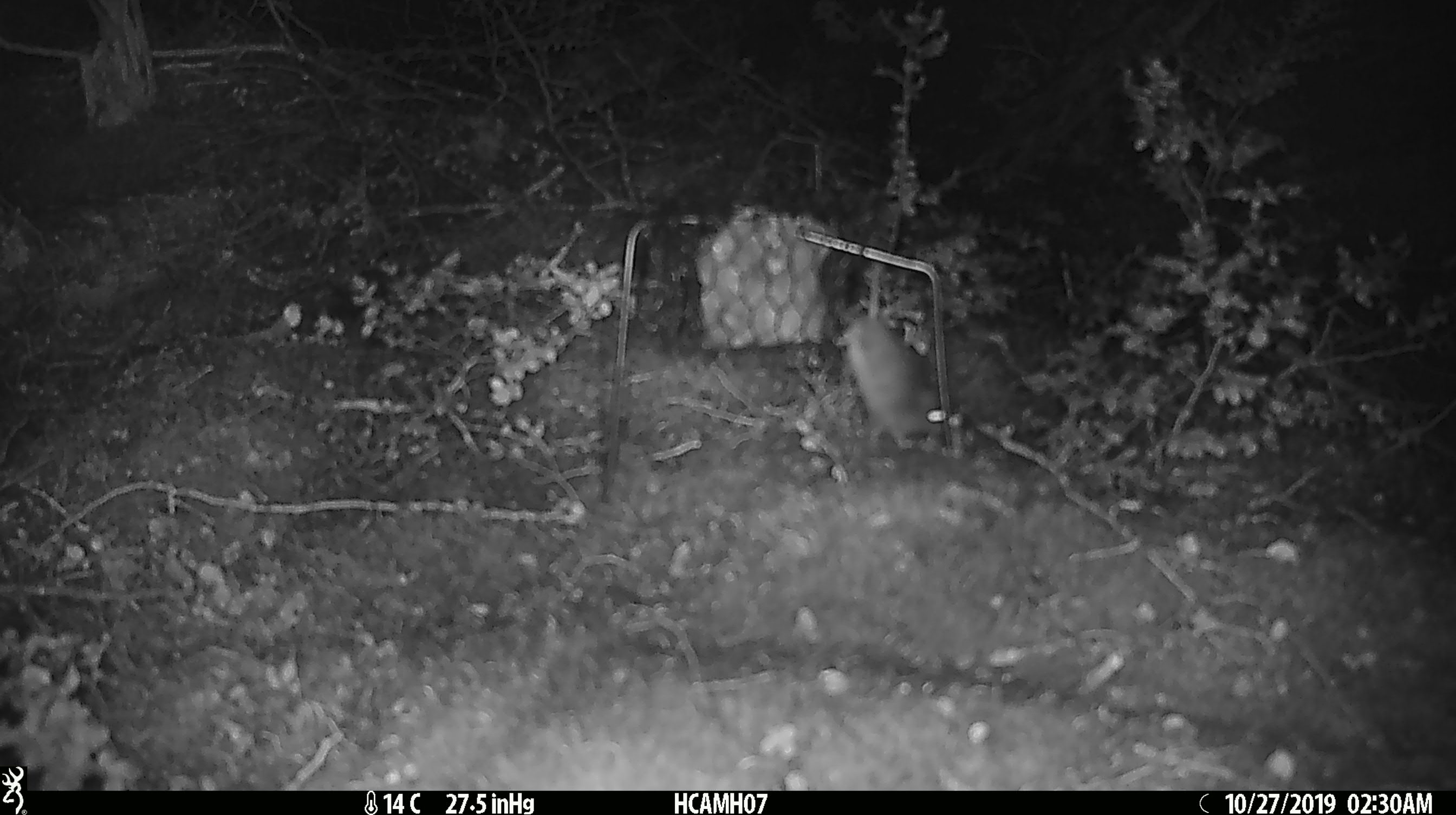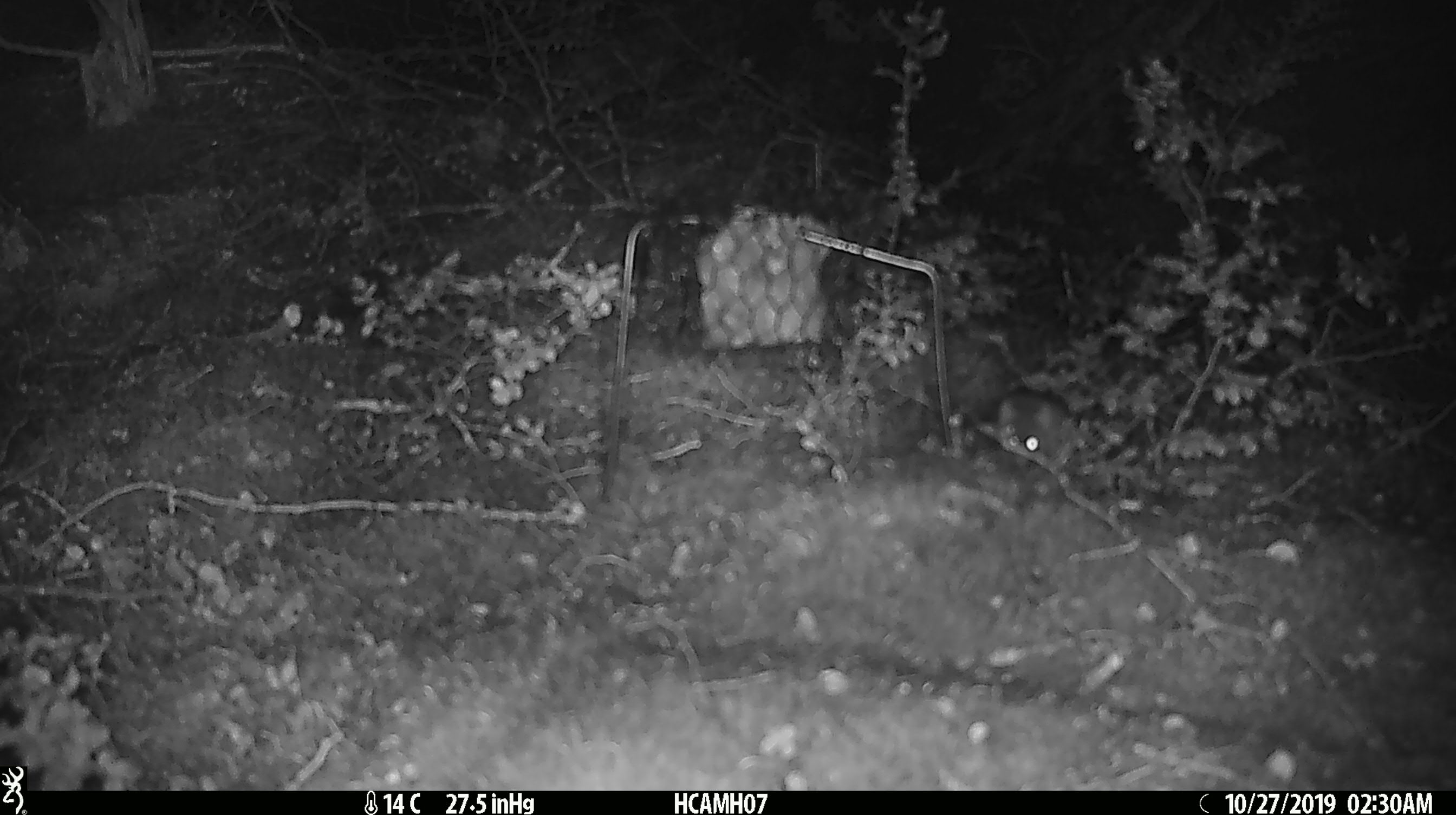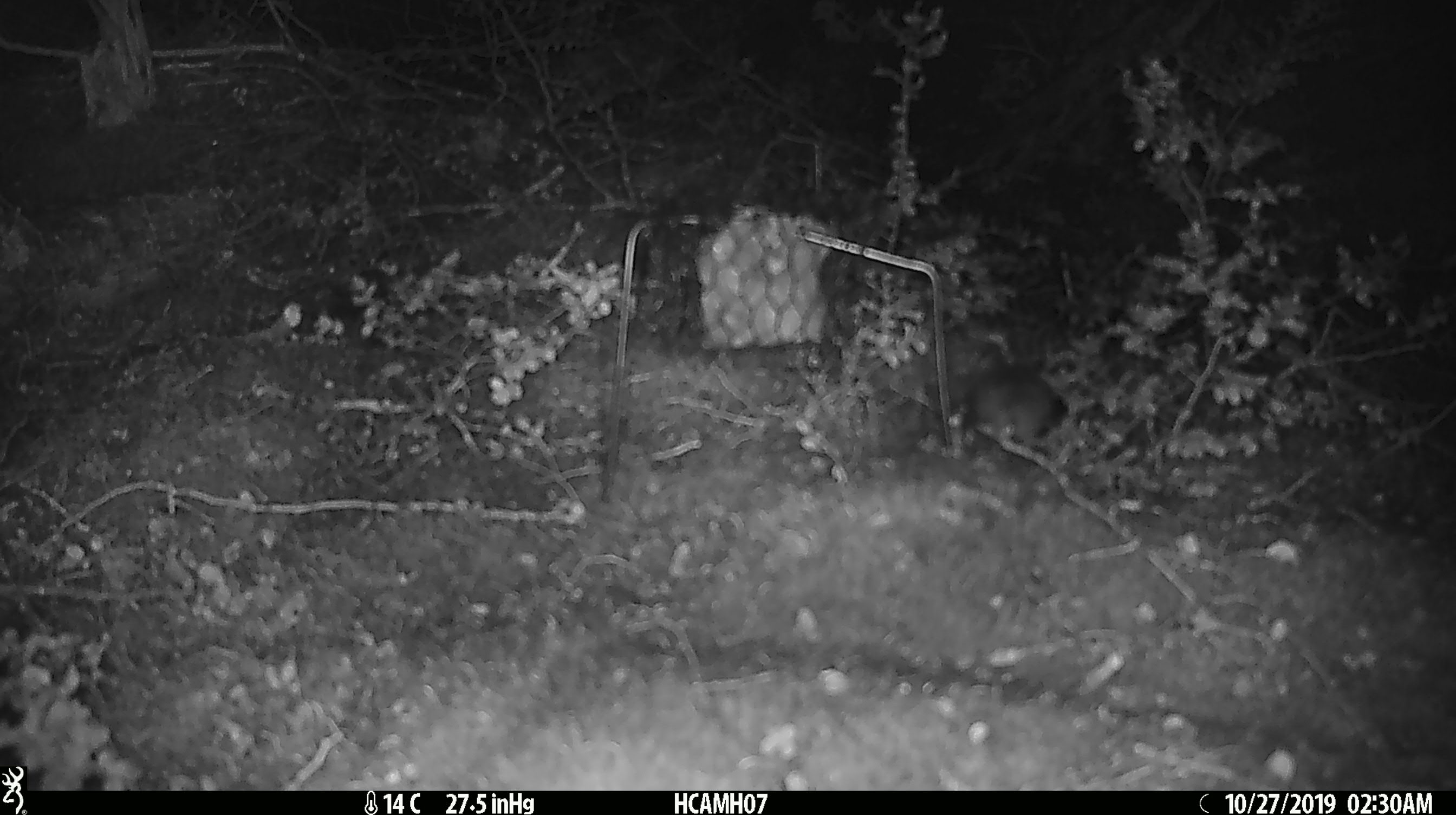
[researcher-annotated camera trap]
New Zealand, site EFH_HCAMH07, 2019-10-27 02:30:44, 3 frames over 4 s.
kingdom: Animalia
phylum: Chordata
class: Mammalia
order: Rodentia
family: Muridae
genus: Mus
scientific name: Mus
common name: mouse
Mouse (Mus).